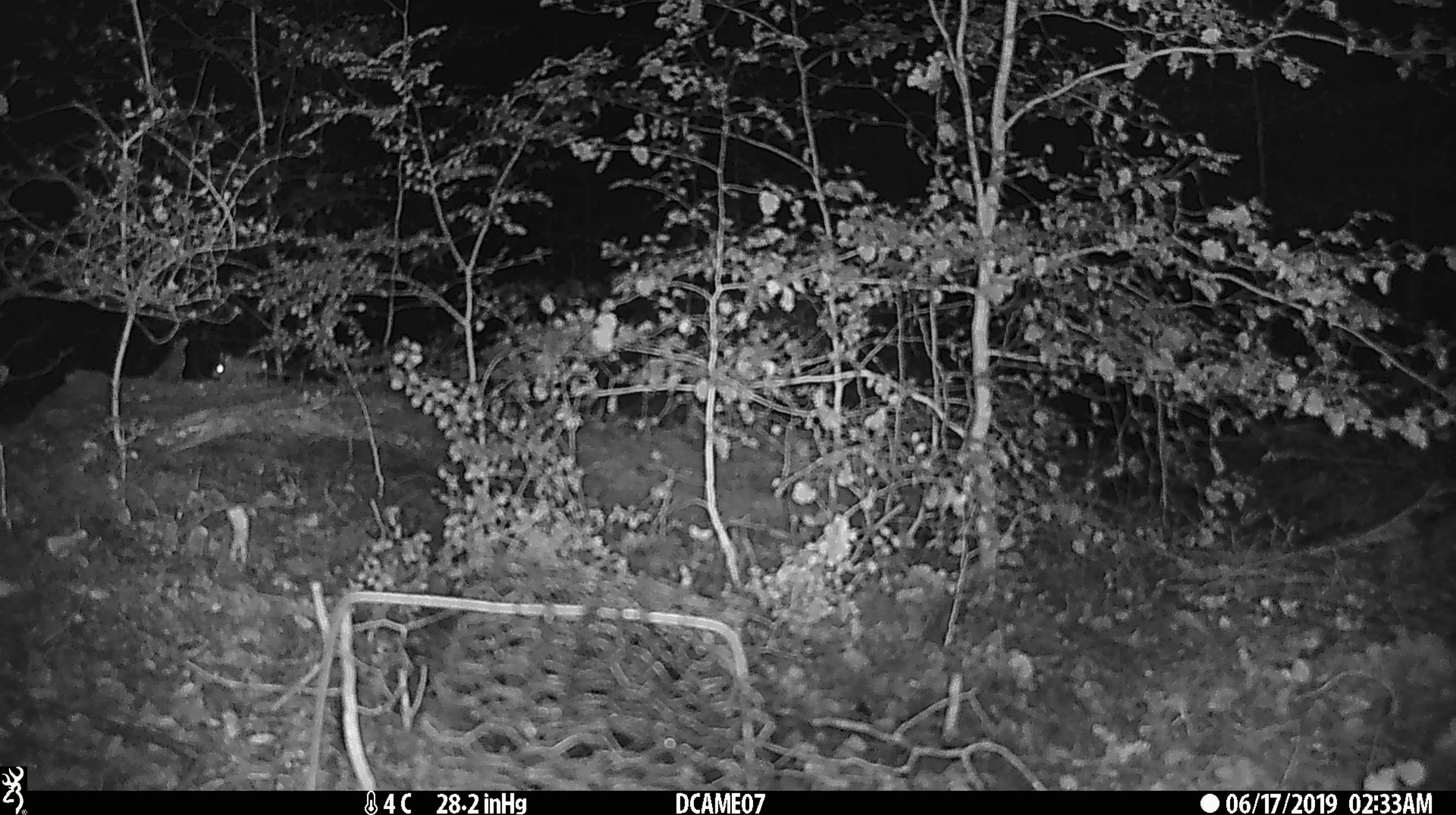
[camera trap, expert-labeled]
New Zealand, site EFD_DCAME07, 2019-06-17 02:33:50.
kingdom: Animalia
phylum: Chordata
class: Mammalia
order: Rodentia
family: Muridae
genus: Mus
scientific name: Mus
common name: mouse